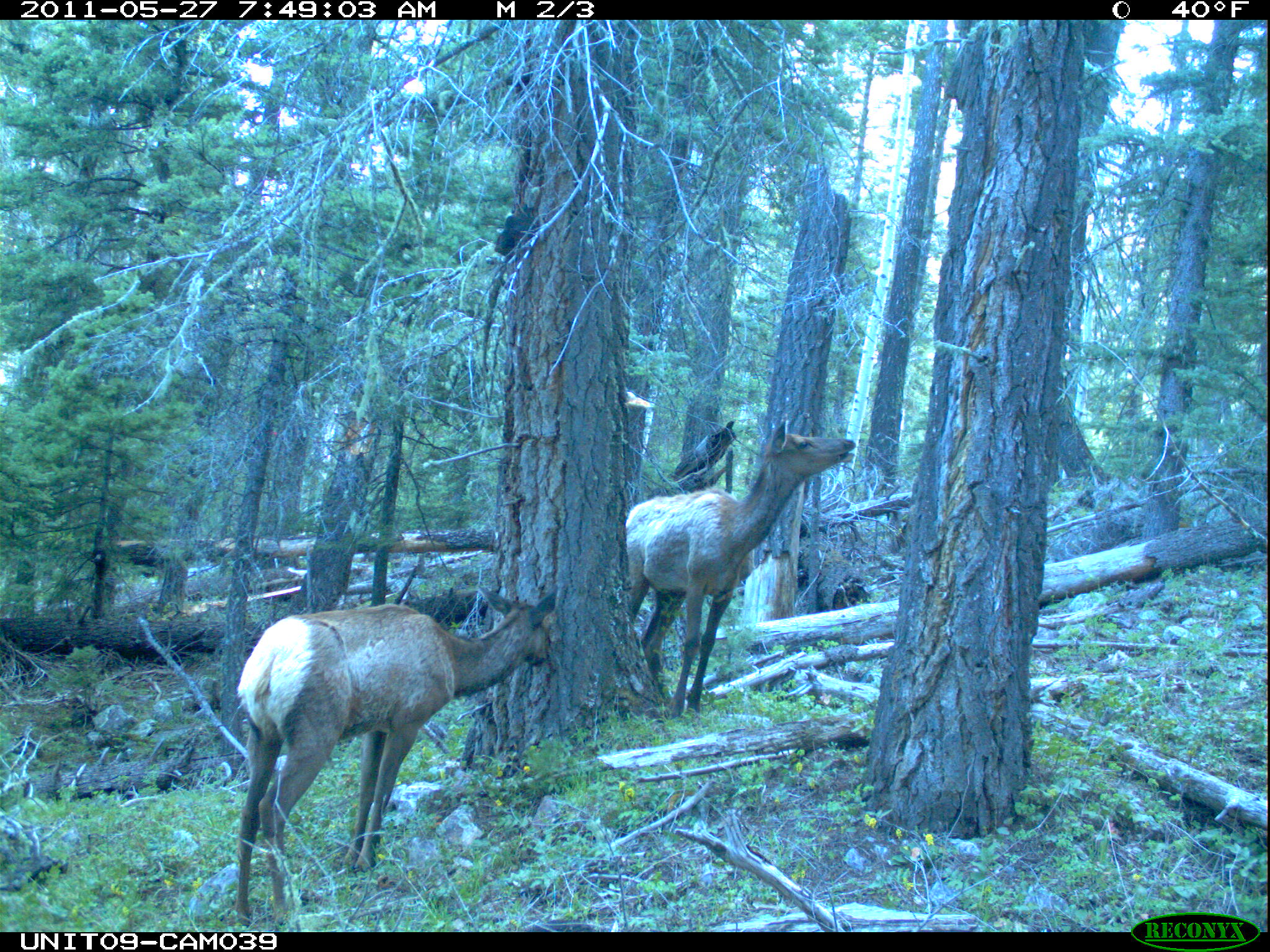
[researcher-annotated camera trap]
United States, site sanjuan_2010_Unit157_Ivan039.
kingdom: Animalia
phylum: Chordata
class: Mammalia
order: Artiodactyla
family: Cervidae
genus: Cervus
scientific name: Cervus elaphus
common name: red deer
Cervus elaphus (red deer).